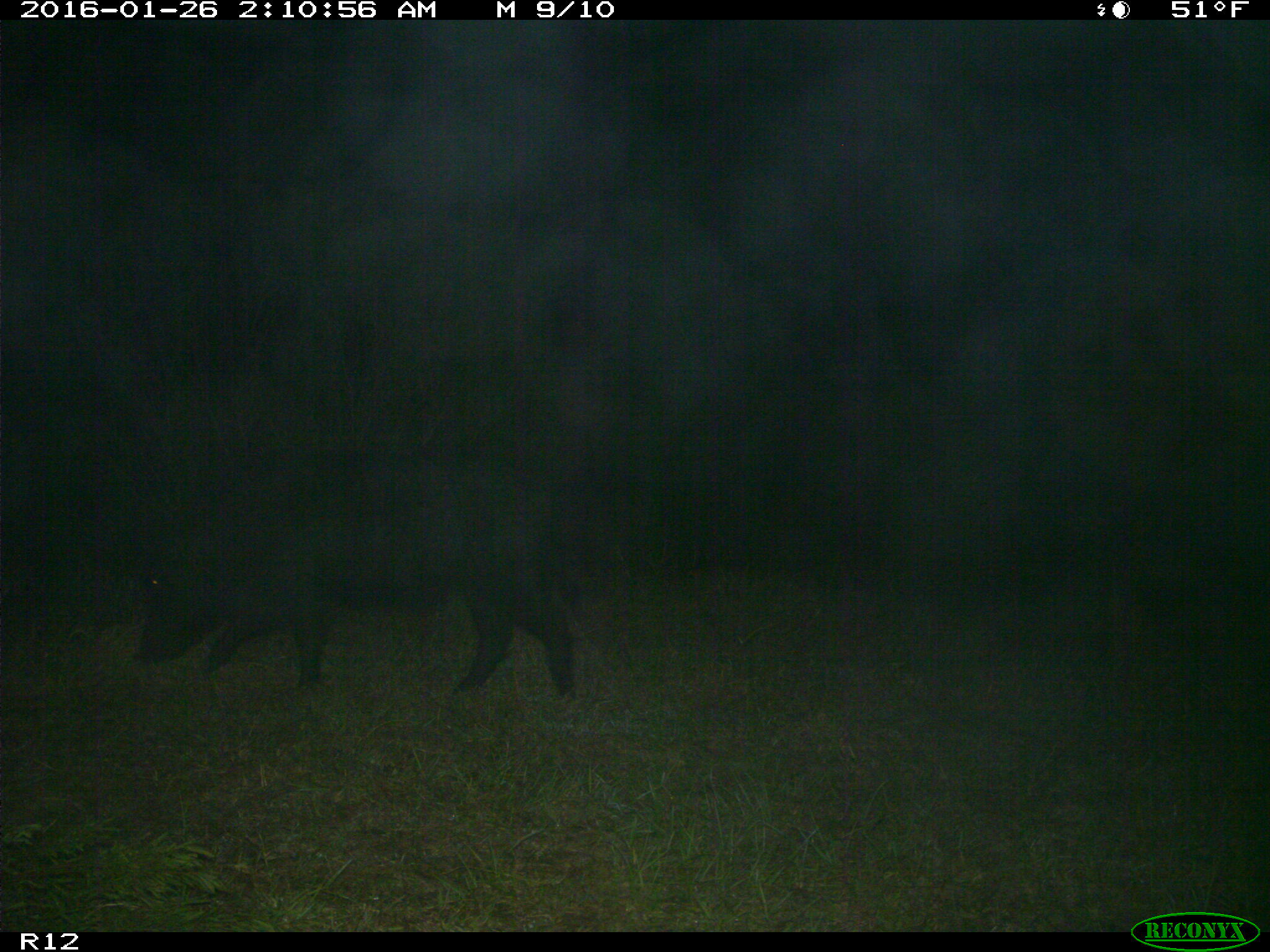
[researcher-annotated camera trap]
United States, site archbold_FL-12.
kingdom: Animalia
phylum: Chordata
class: Mammalia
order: Artiodactyla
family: Suidae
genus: Sus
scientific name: Sus scrofa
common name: wild boar